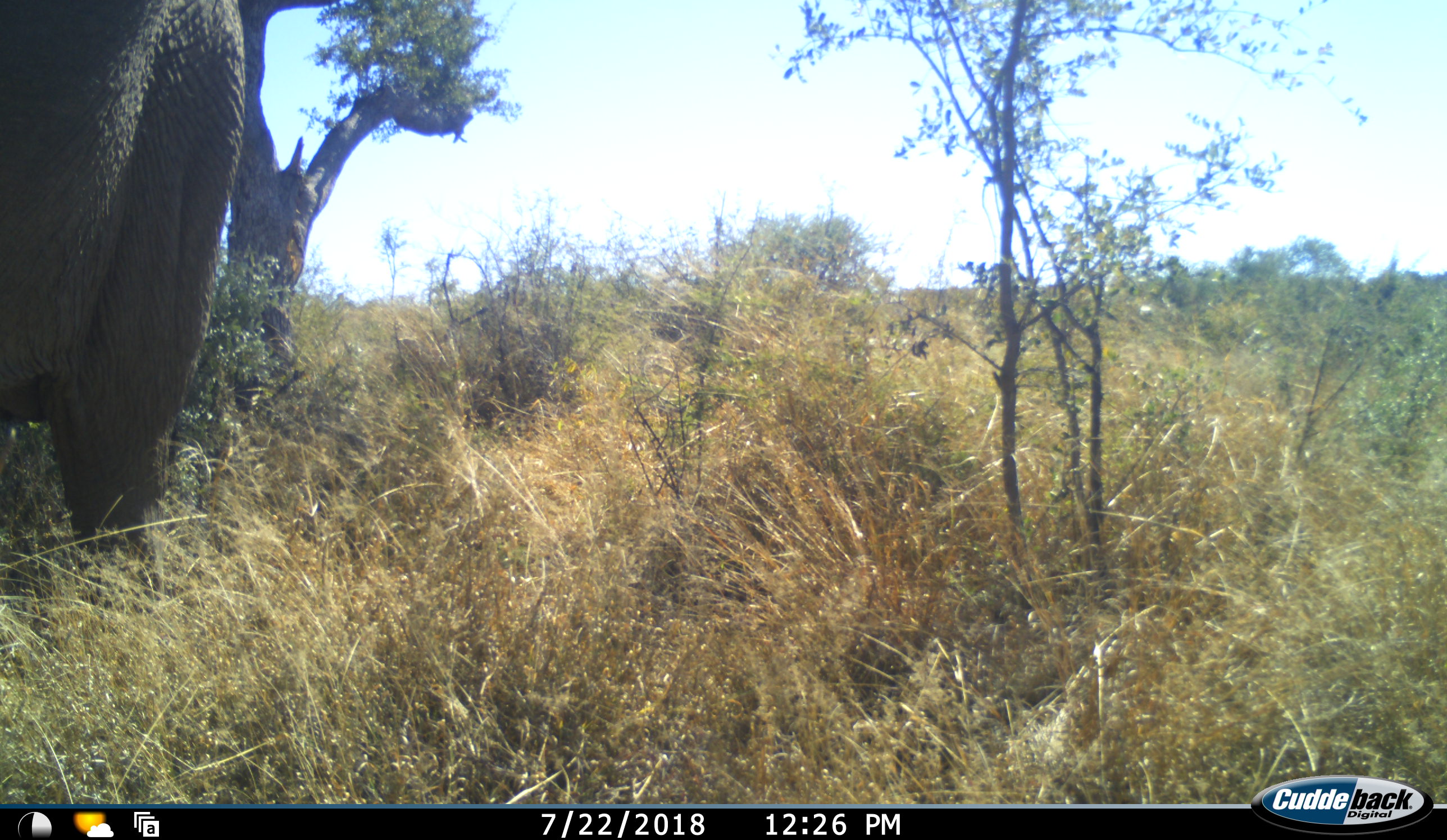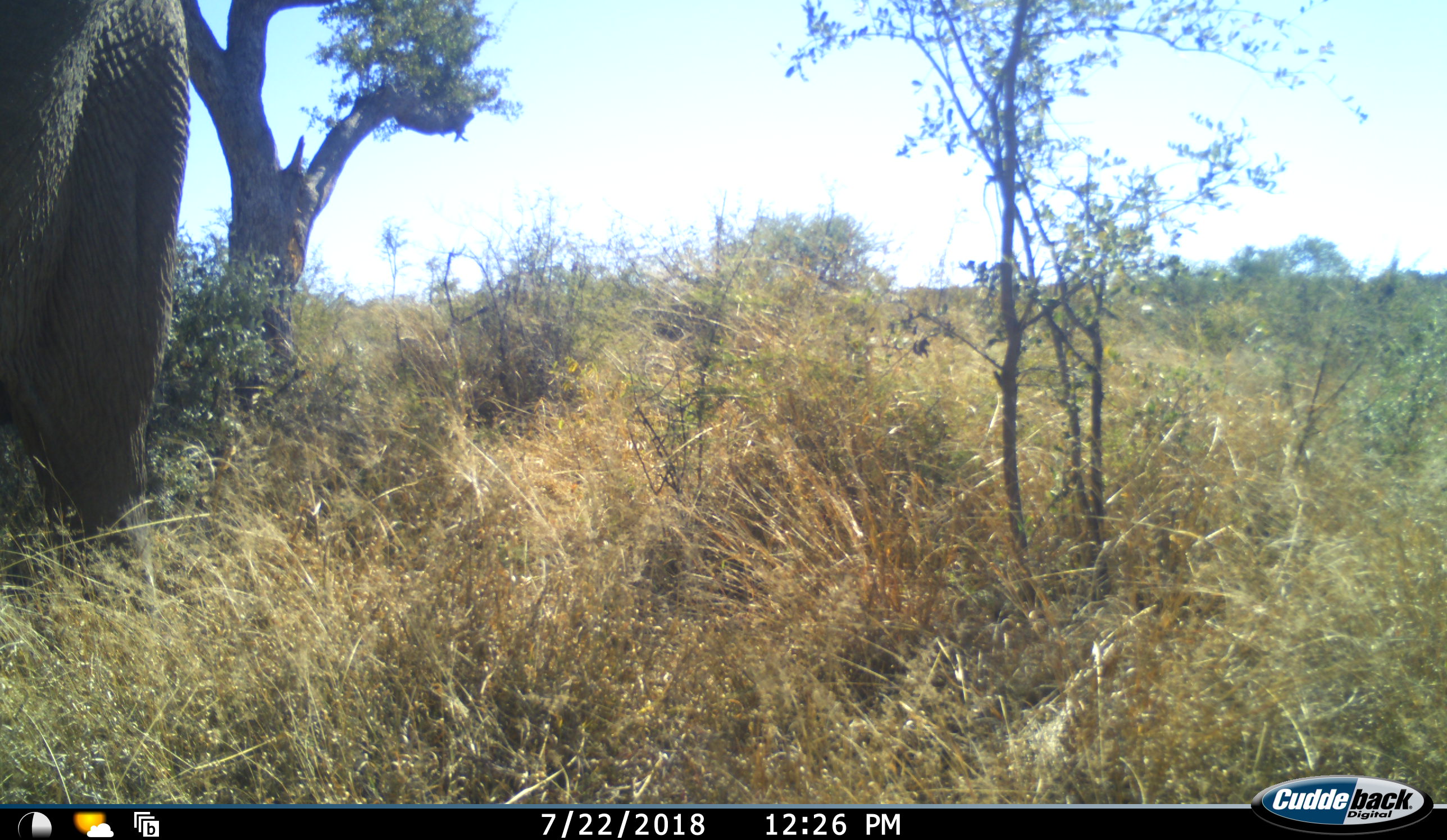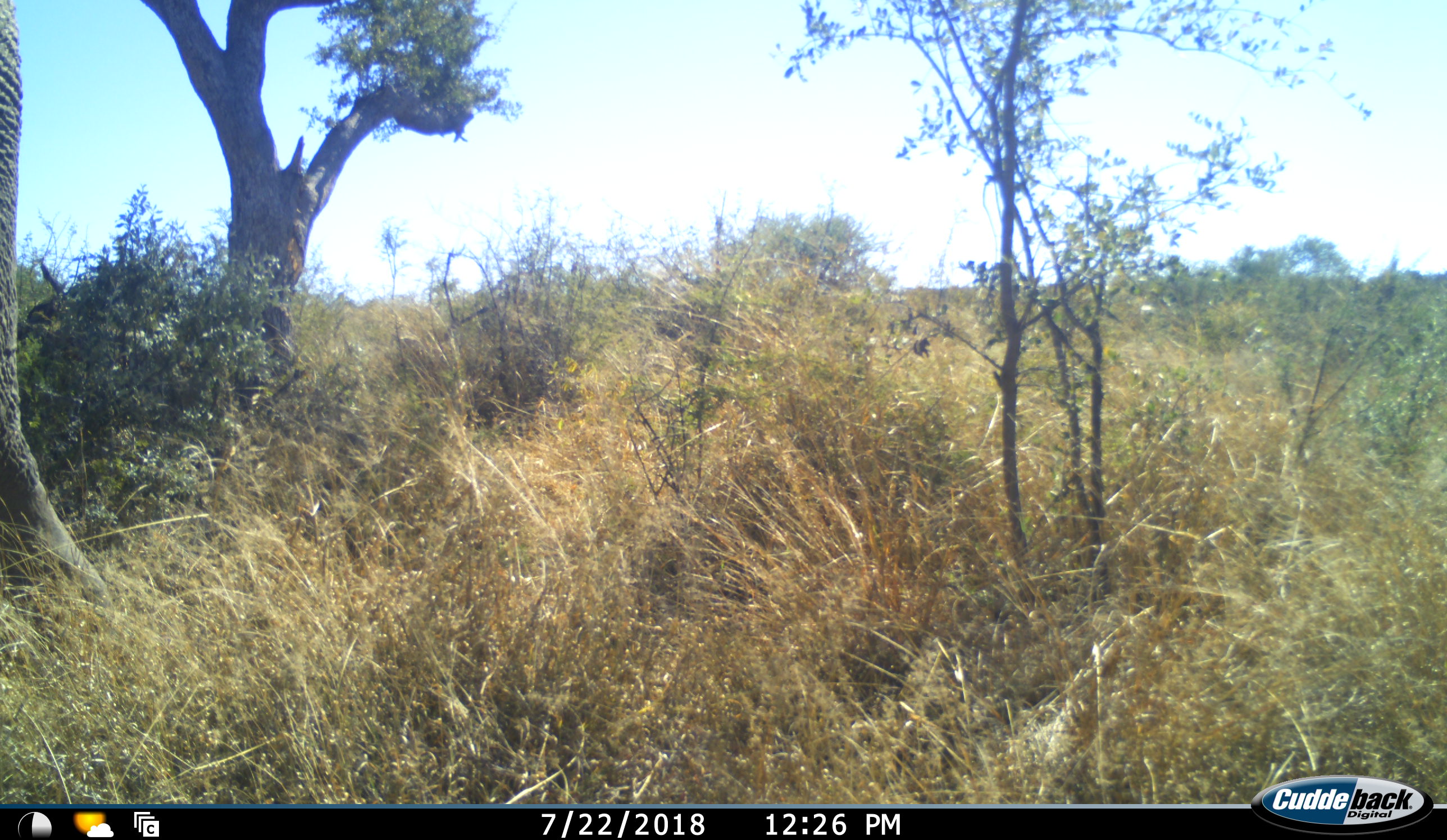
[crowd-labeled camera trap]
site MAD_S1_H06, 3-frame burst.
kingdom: Animalia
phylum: Chordata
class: Mammalia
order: Proboscidea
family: Elephantidae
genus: Loxodonta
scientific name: Loxodonta africana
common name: african bush elephant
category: elephant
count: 1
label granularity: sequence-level